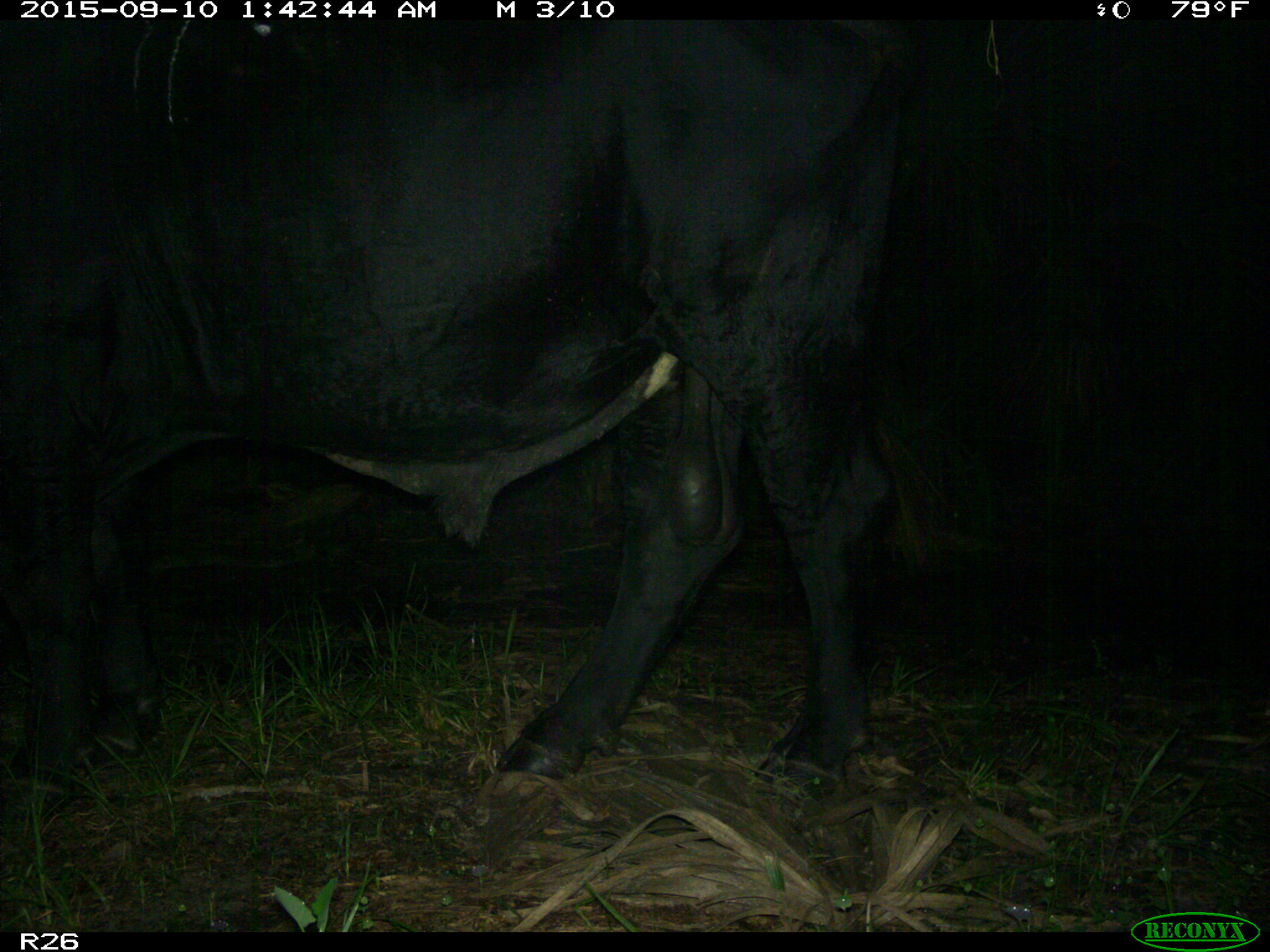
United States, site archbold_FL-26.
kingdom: Animalia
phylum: Chordata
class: Mammalia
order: Artiodactyla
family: Bovidae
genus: Bos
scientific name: Bos taurus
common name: domestic cow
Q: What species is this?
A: Bos taurus (domestic cow).